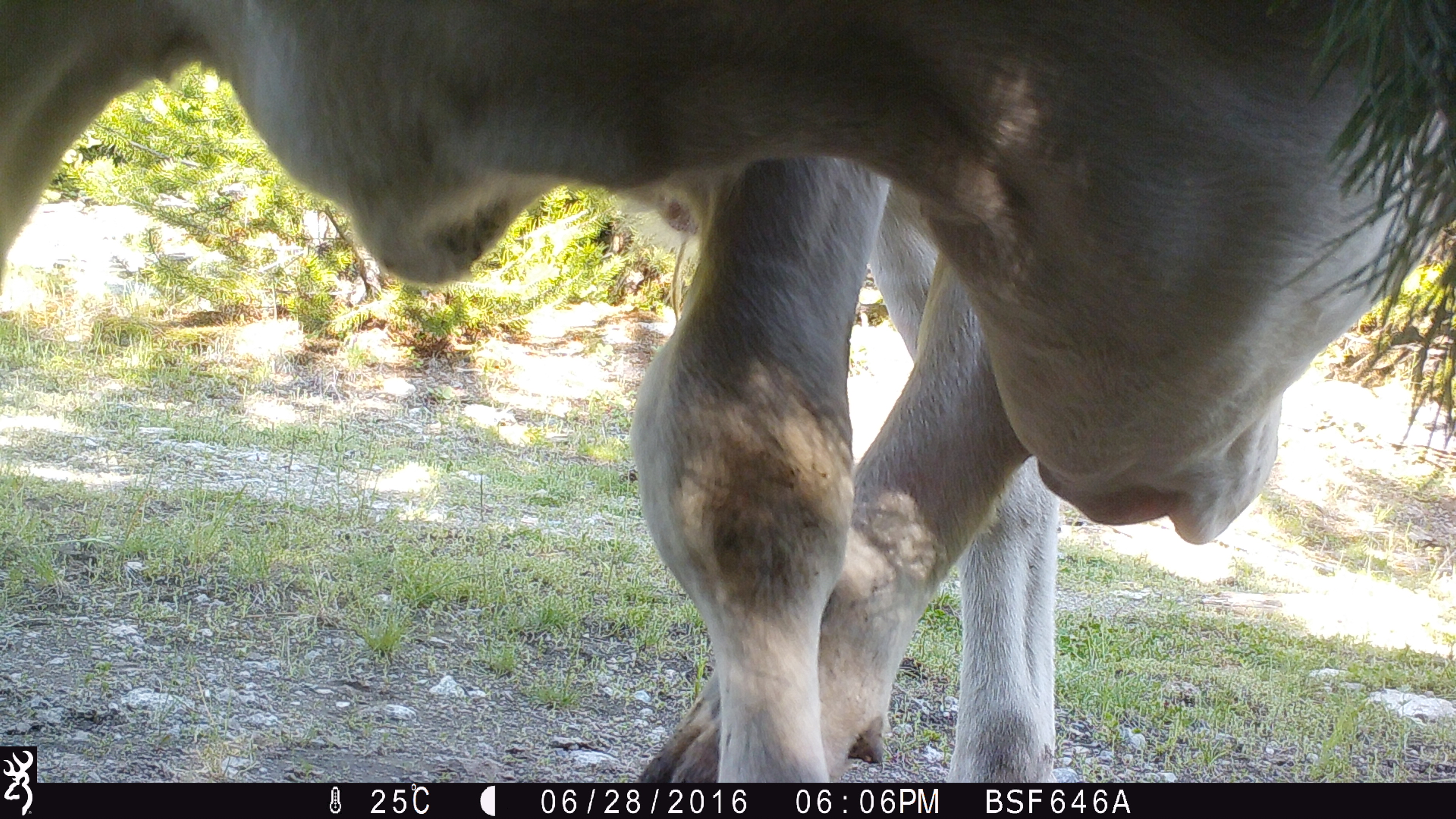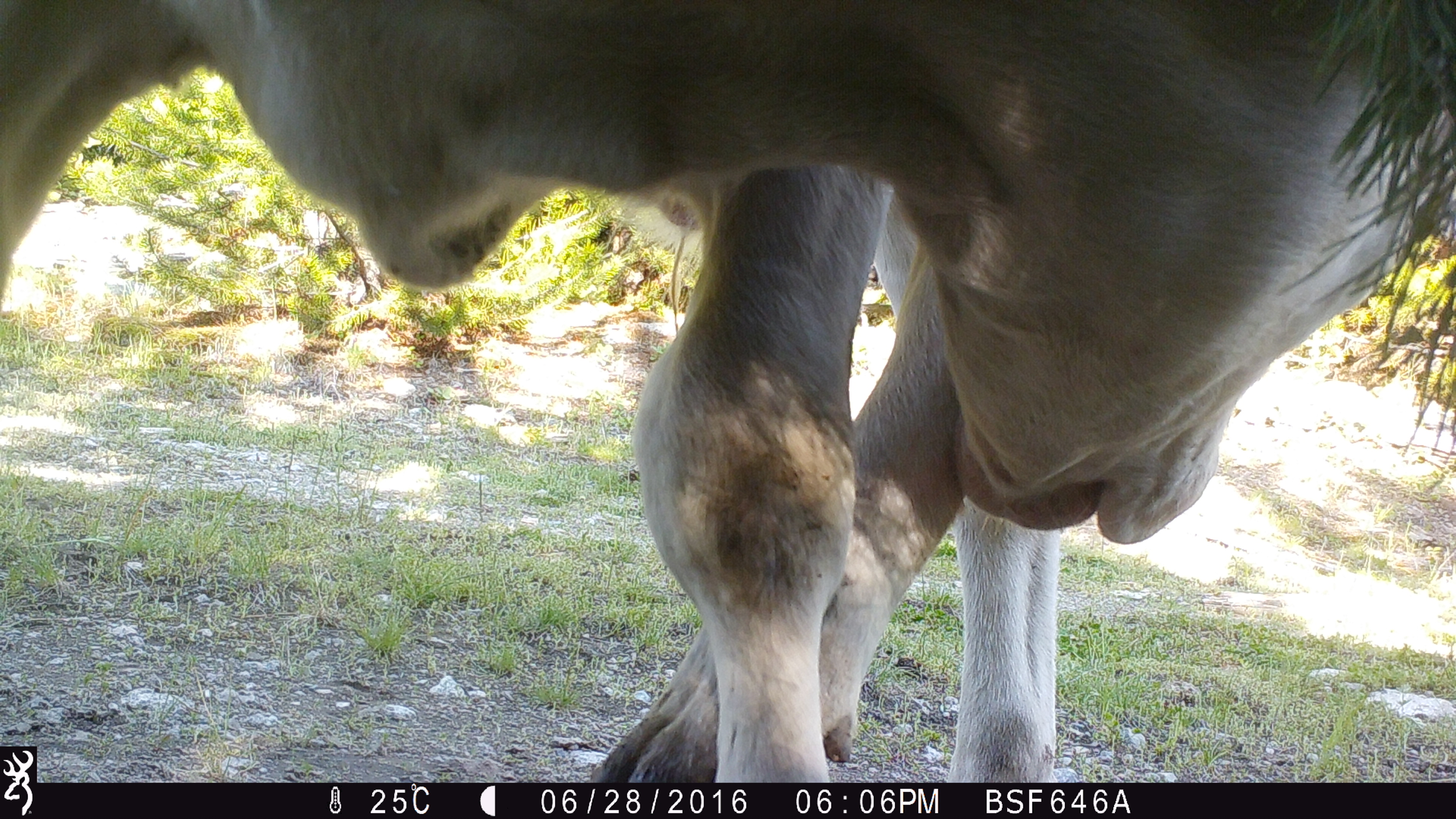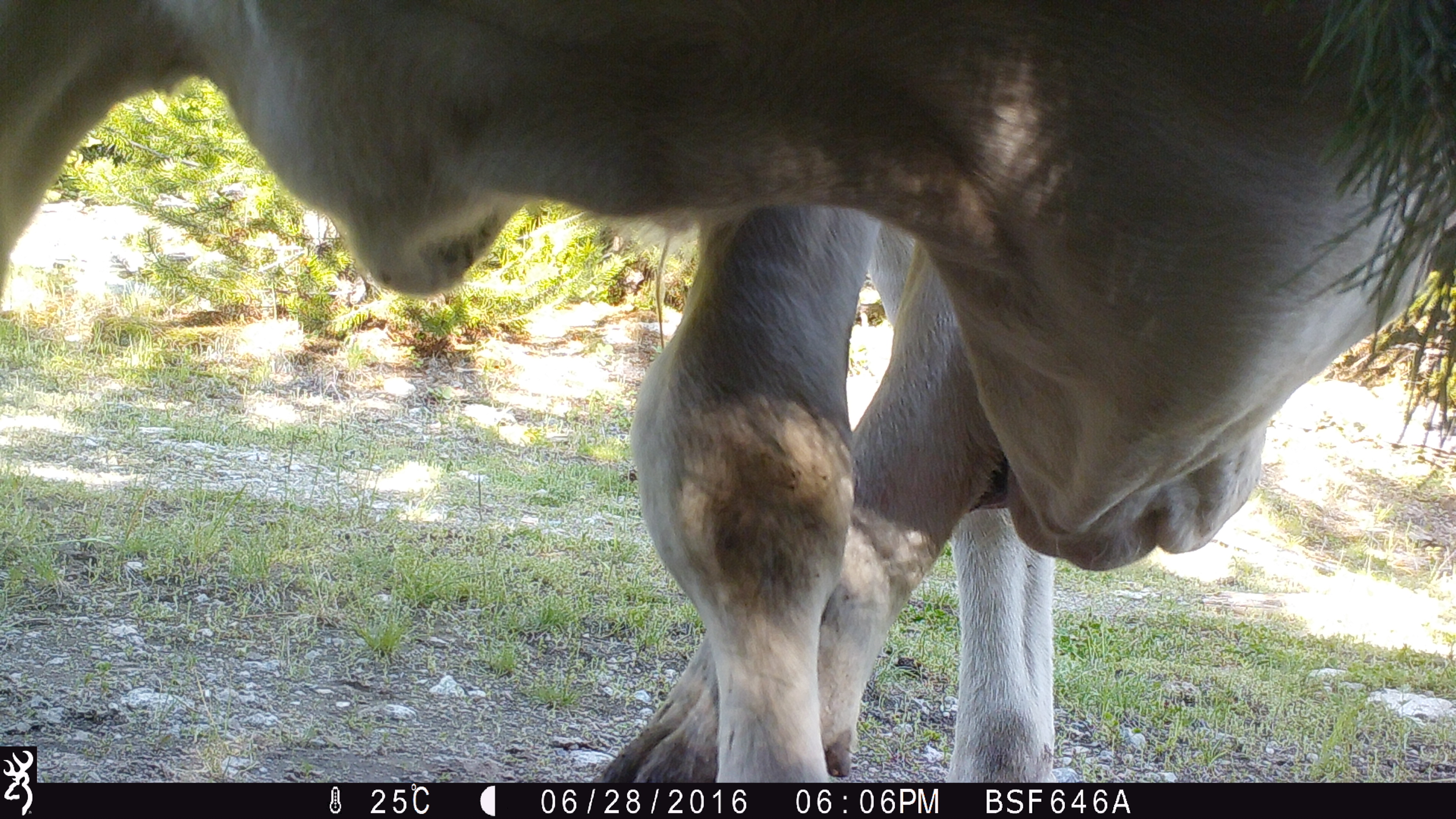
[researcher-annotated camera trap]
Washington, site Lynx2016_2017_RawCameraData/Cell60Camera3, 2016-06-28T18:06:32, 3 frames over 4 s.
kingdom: Animalia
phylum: Chordata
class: Mammalia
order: Artiodactyla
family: Bovidae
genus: Bos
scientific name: Bos taurus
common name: domestic cattle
Domestic cattle (Bos taurus). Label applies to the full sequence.